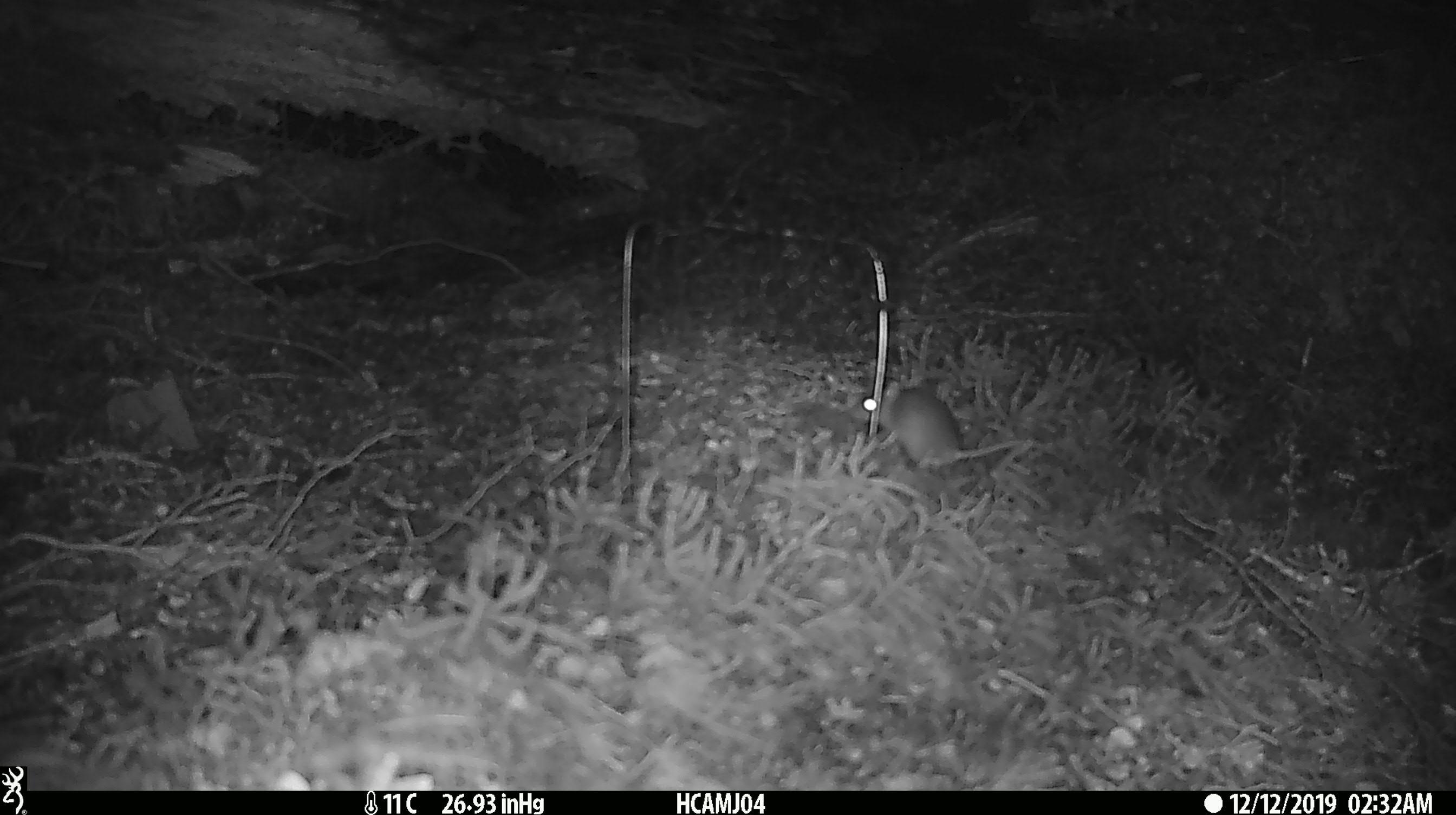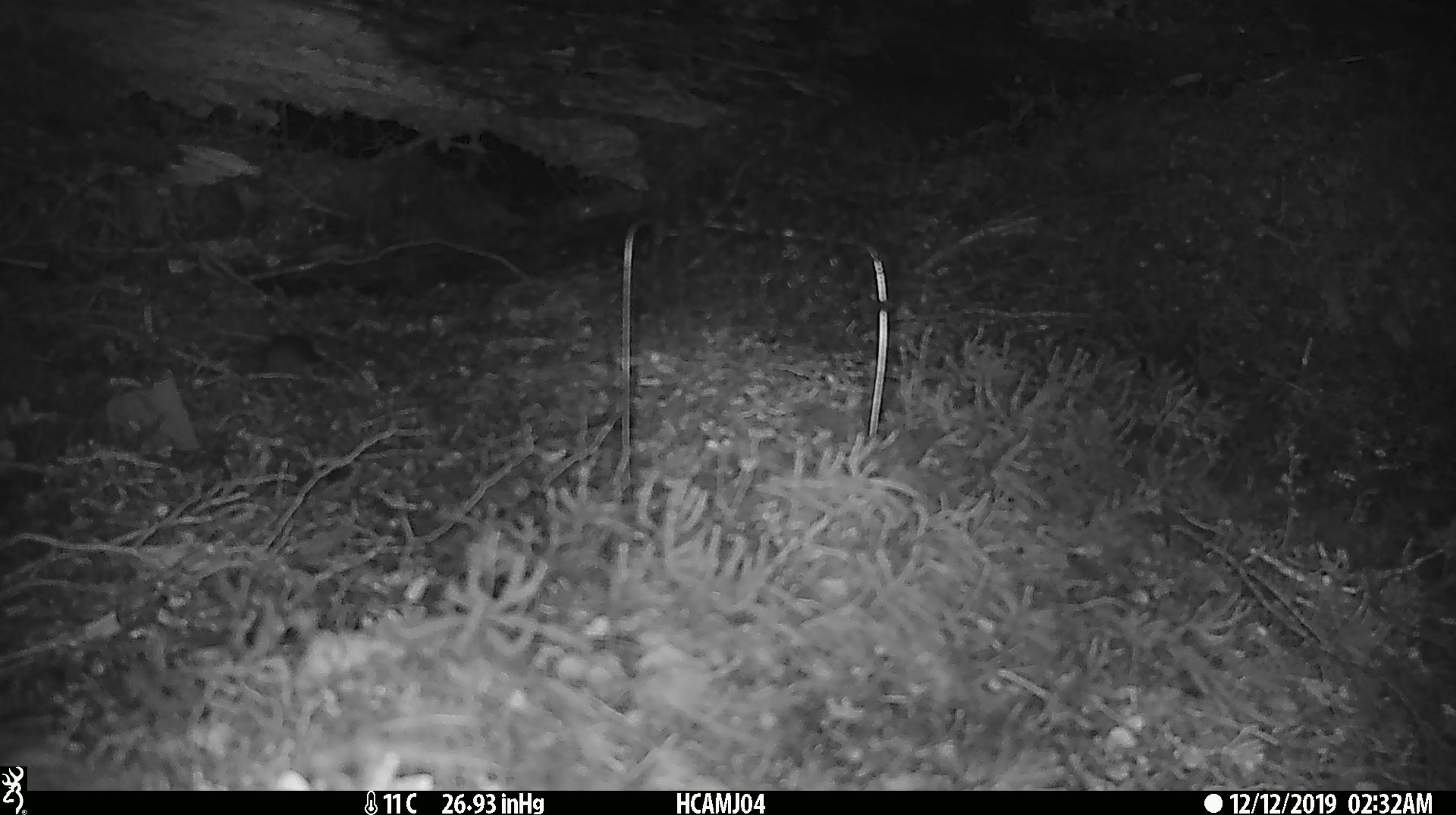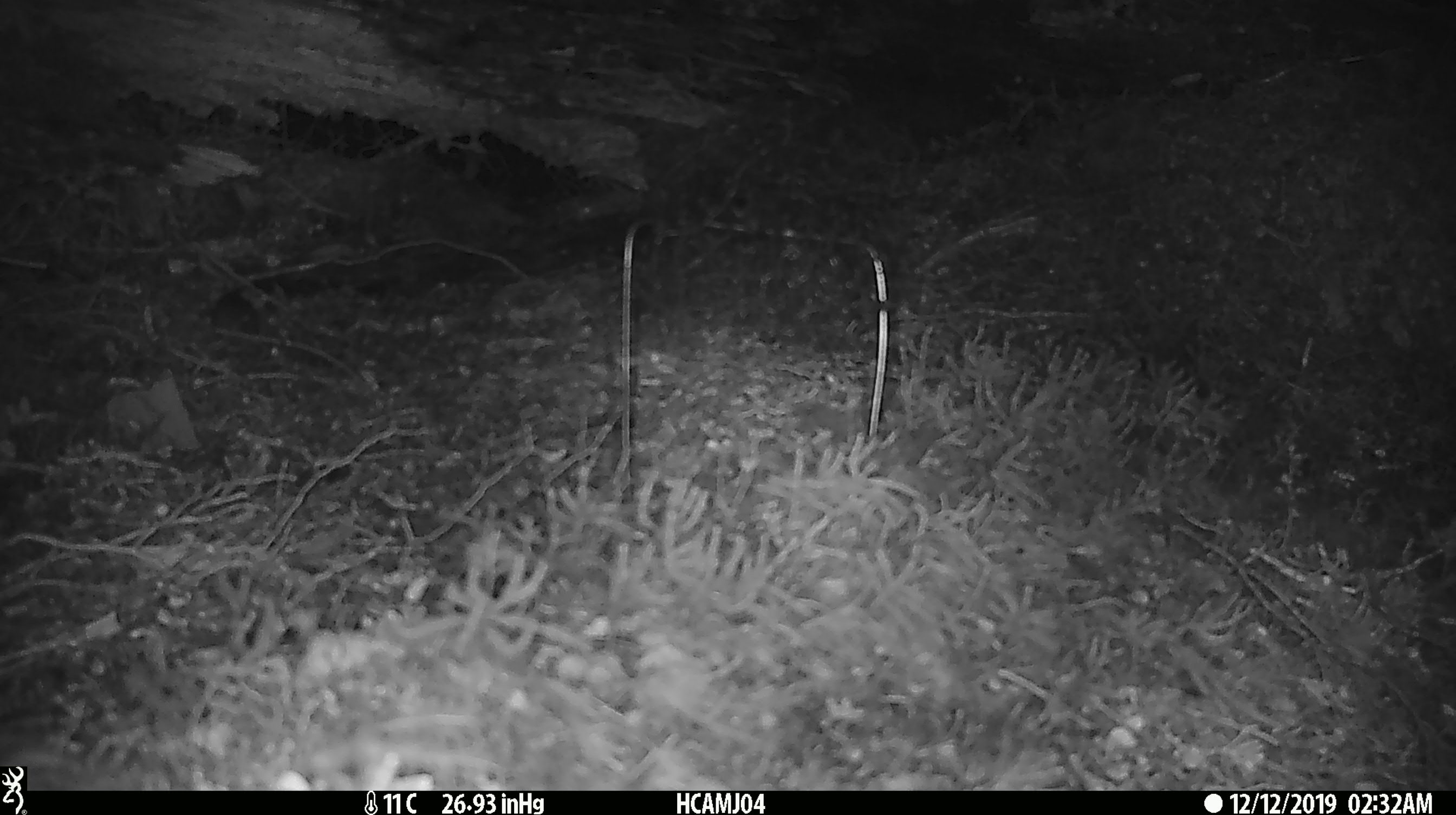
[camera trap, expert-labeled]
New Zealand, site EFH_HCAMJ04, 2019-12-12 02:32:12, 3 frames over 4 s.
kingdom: Animalia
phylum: Chordata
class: Mammalia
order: Rodentia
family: Muridae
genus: Mus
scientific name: Mus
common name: mouse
Mouse (Mus).